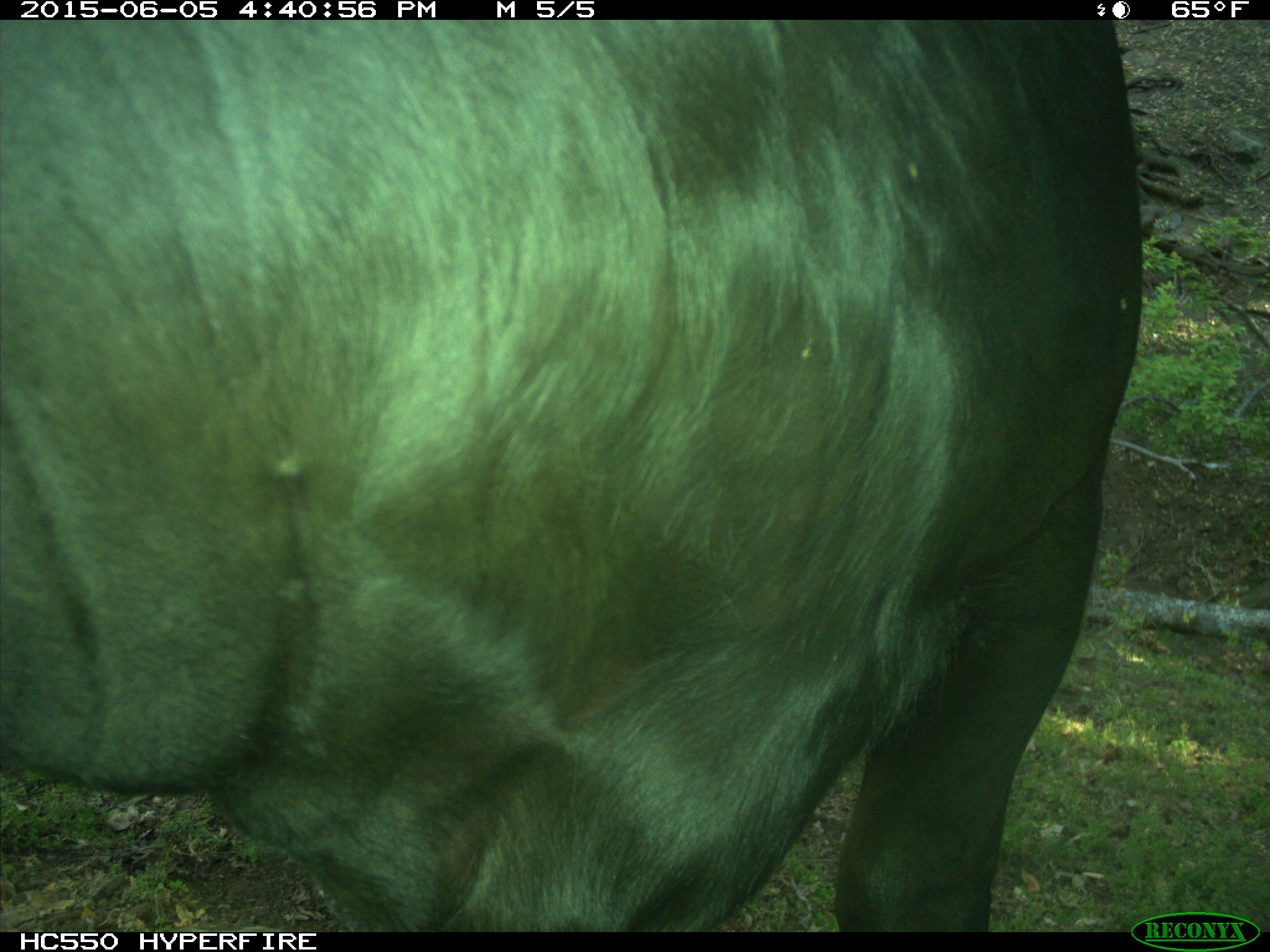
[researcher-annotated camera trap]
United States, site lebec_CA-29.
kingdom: Animalia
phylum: Chordata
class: Mammalia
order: Artiodactyla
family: Bovidae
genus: Bos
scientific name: Bos taurus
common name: domestic cow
Bos taurus (domestic cow).